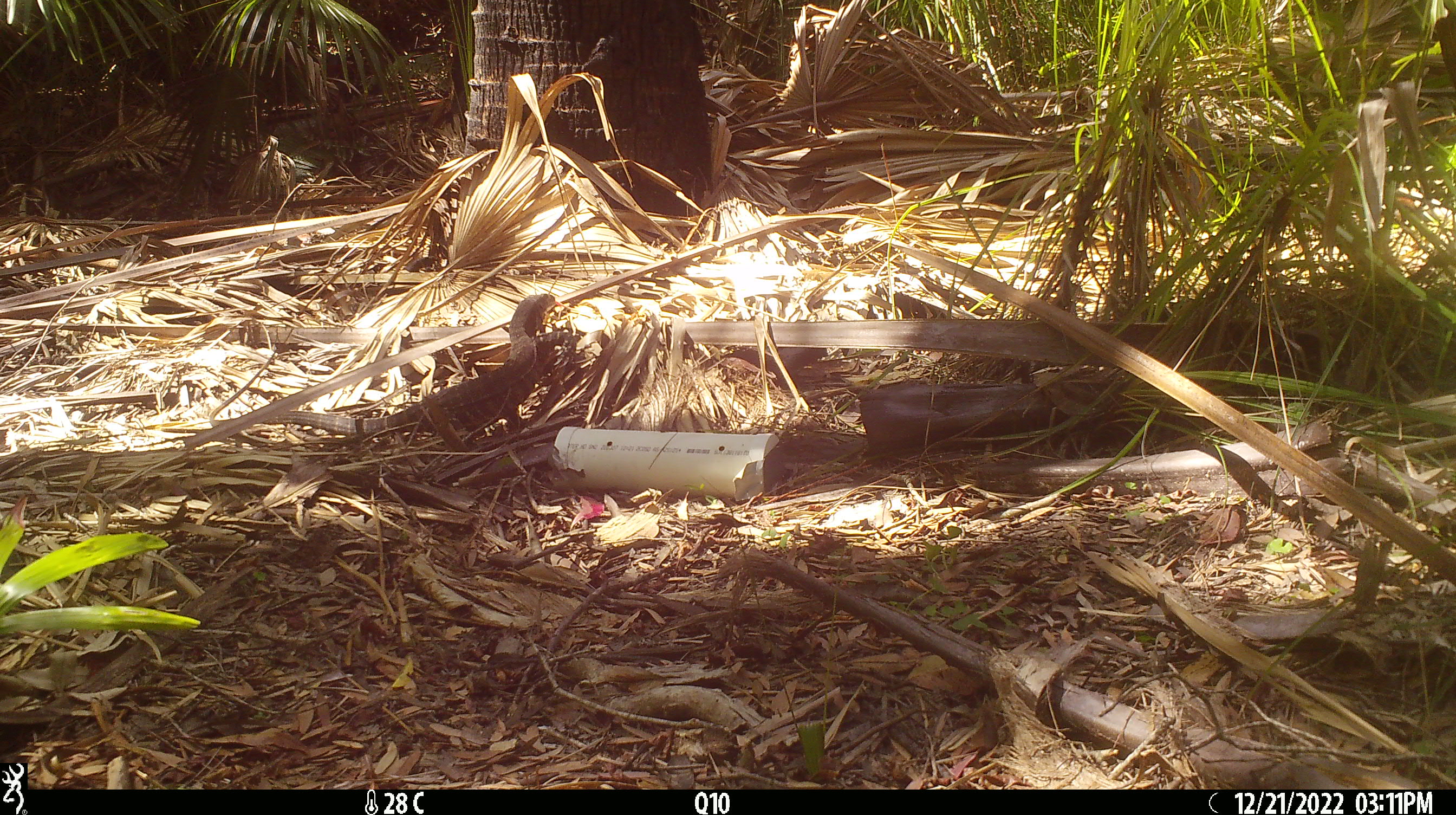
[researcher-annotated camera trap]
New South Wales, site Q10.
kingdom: Animalia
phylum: Chordata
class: Reptilia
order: Squamata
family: Varanidae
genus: Varanus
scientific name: Varanus varius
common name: lace monitor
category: goanna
Goanna (lace monitor) (Varanus varius).